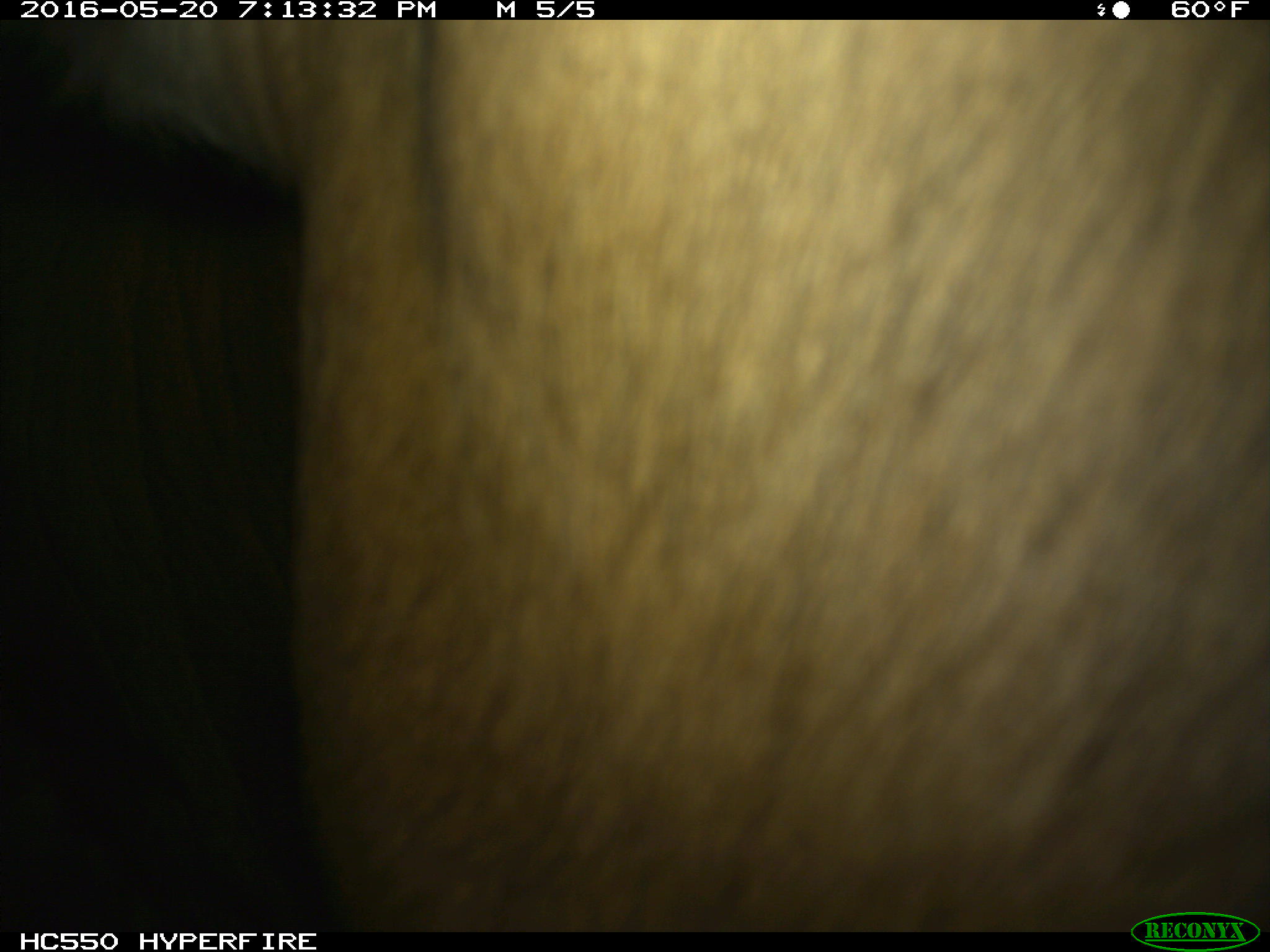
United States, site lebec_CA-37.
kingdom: Animalia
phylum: Chordata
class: Mammalia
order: Artiodactyla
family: Bovidae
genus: Bos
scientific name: Bos taurus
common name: domestic cow